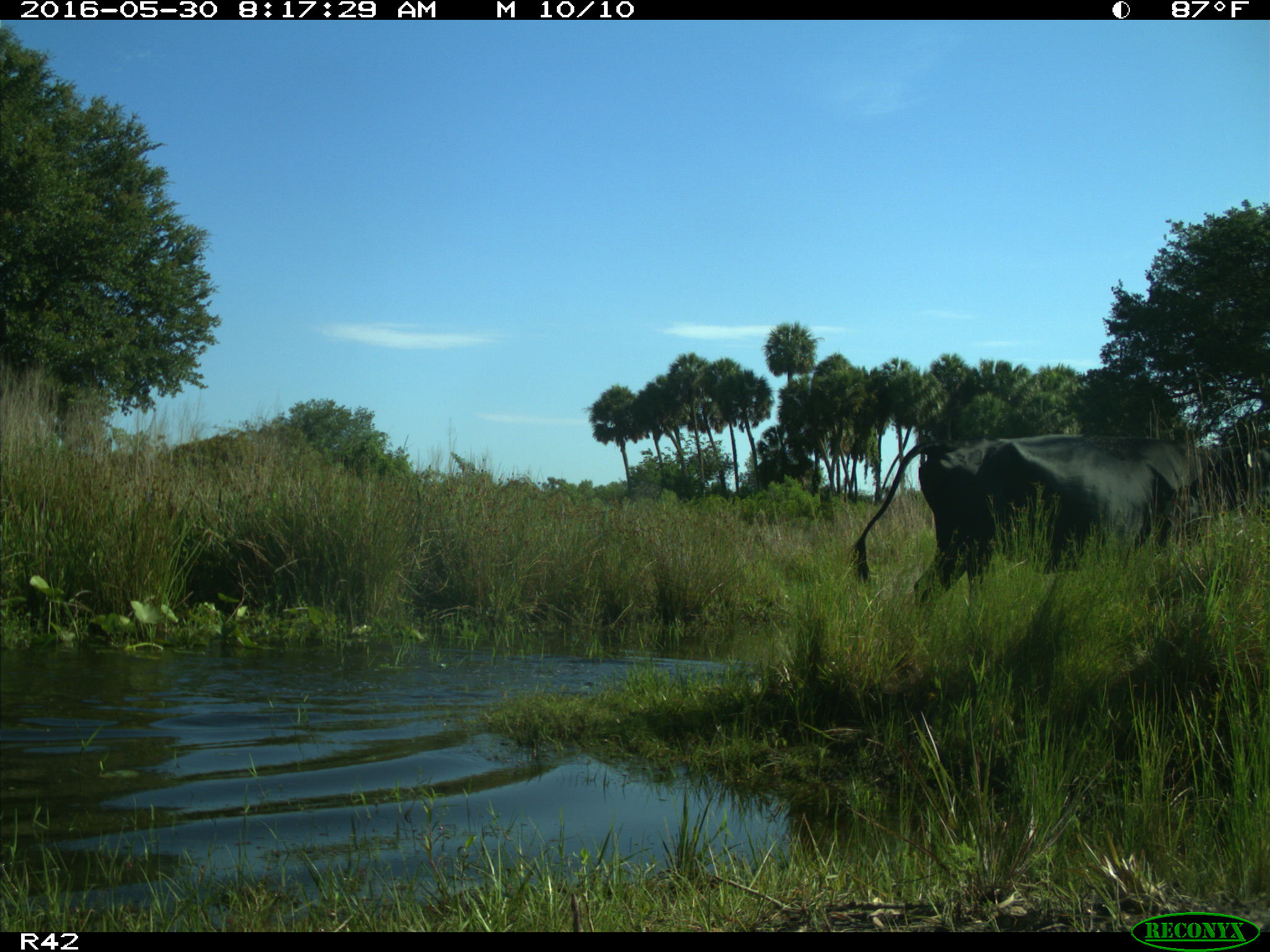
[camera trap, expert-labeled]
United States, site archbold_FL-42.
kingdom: Animalia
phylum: Chordata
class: Mammalia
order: Artiodactyla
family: Bovidae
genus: Bos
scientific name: Bos taurus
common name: domestic cow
Bos taurus (domestic cow).